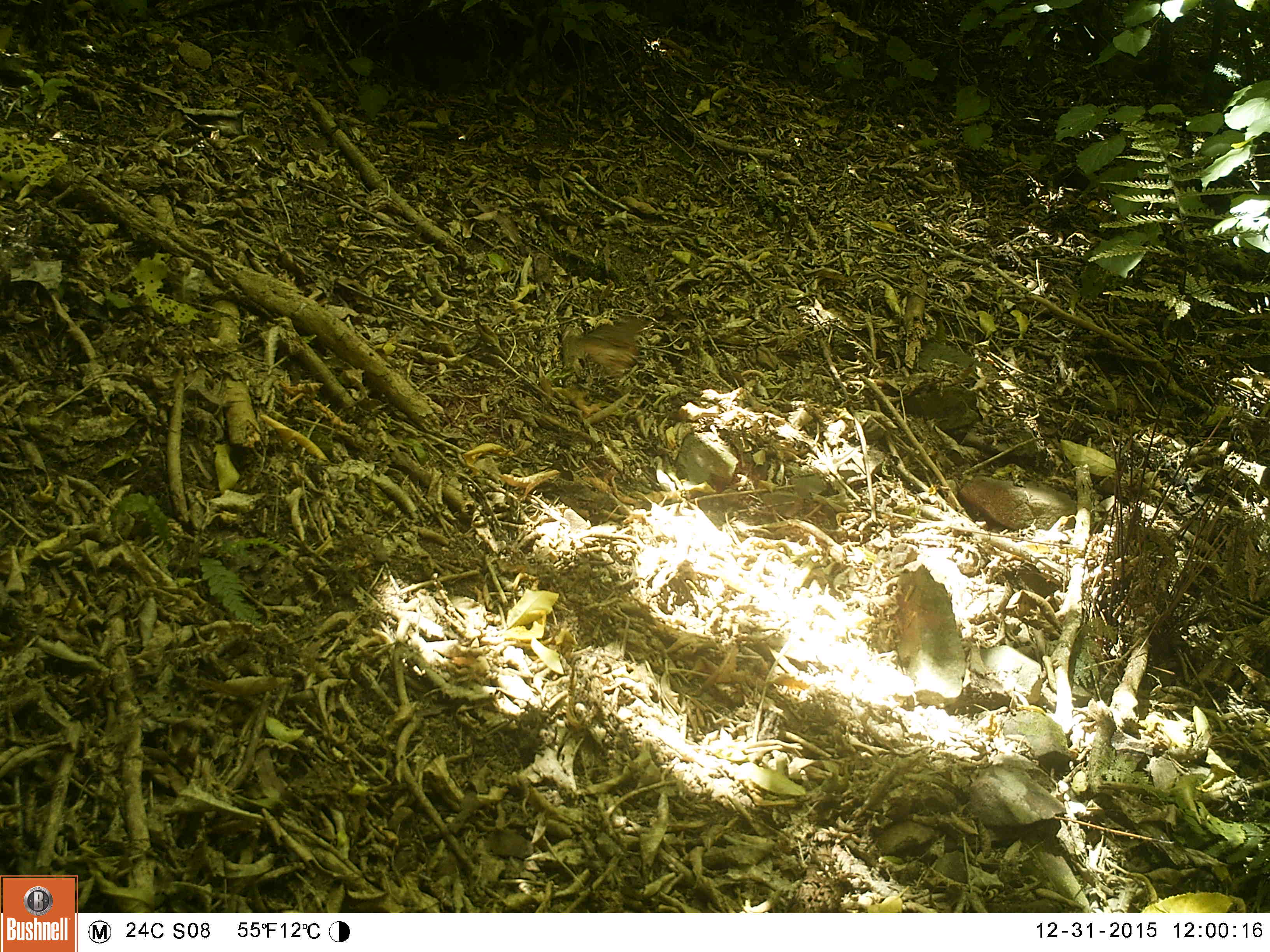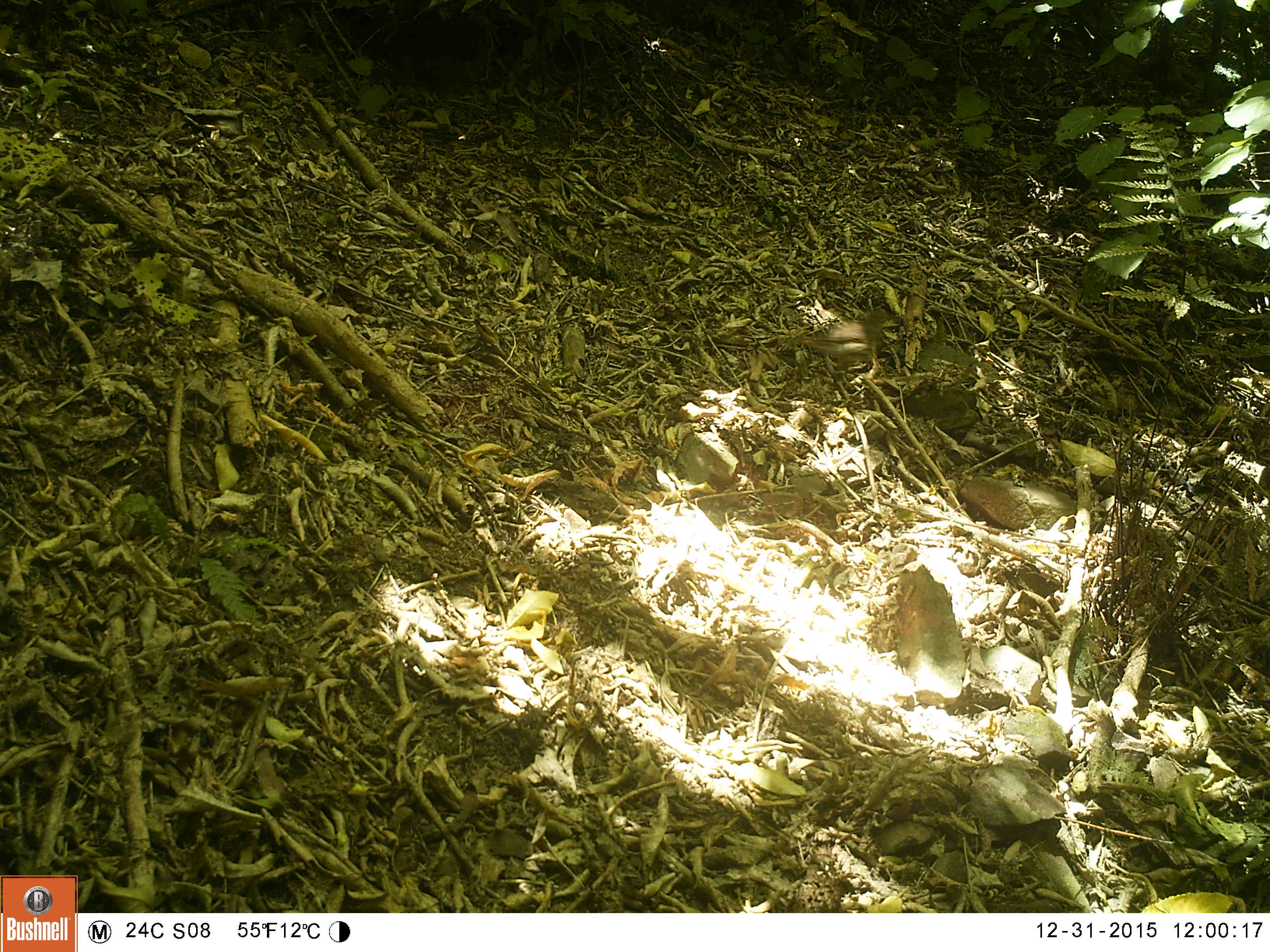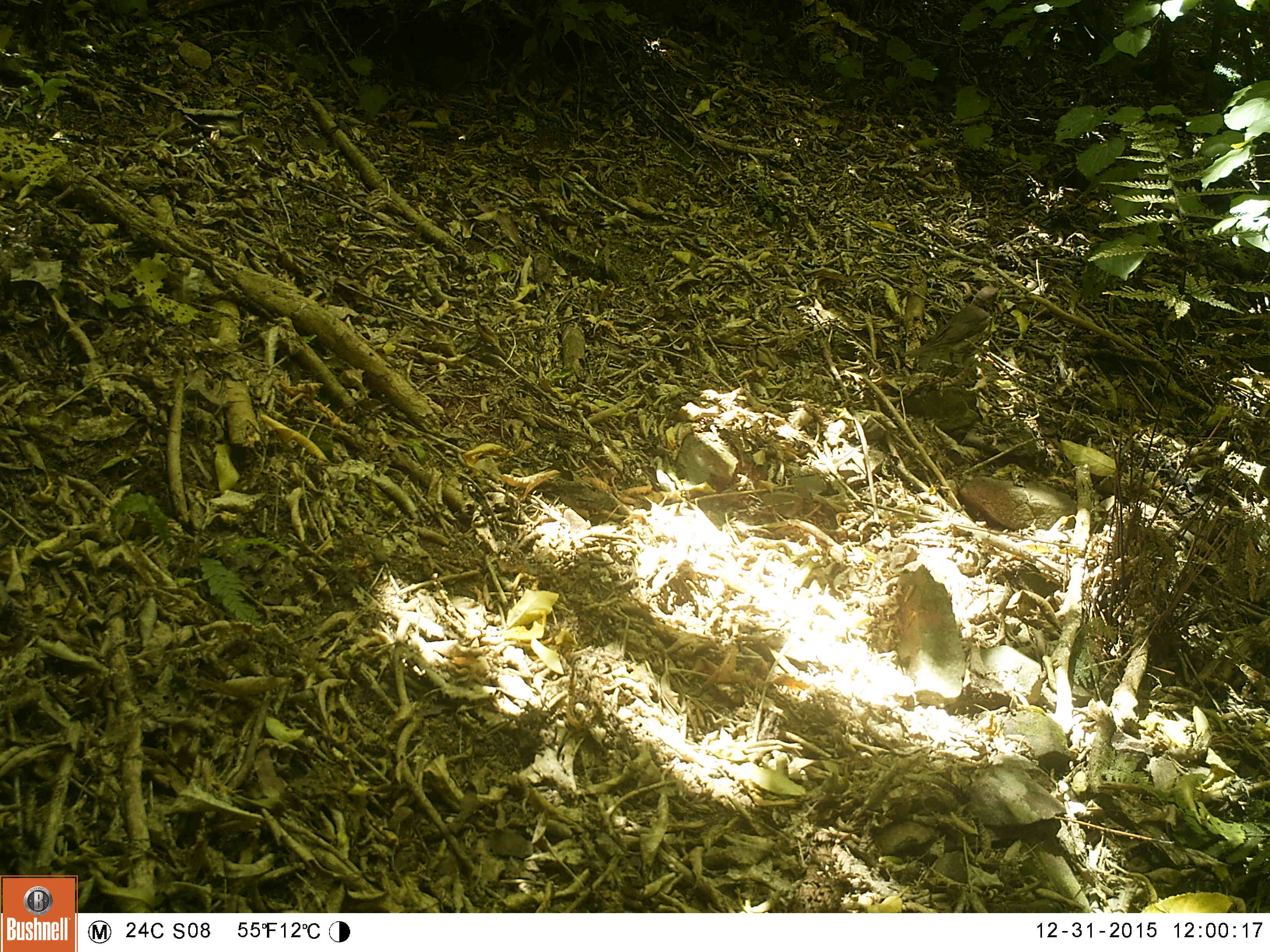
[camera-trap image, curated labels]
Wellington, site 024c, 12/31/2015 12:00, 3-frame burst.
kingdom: Animalia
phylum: Chordata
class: Aves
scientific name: Aves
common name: bird